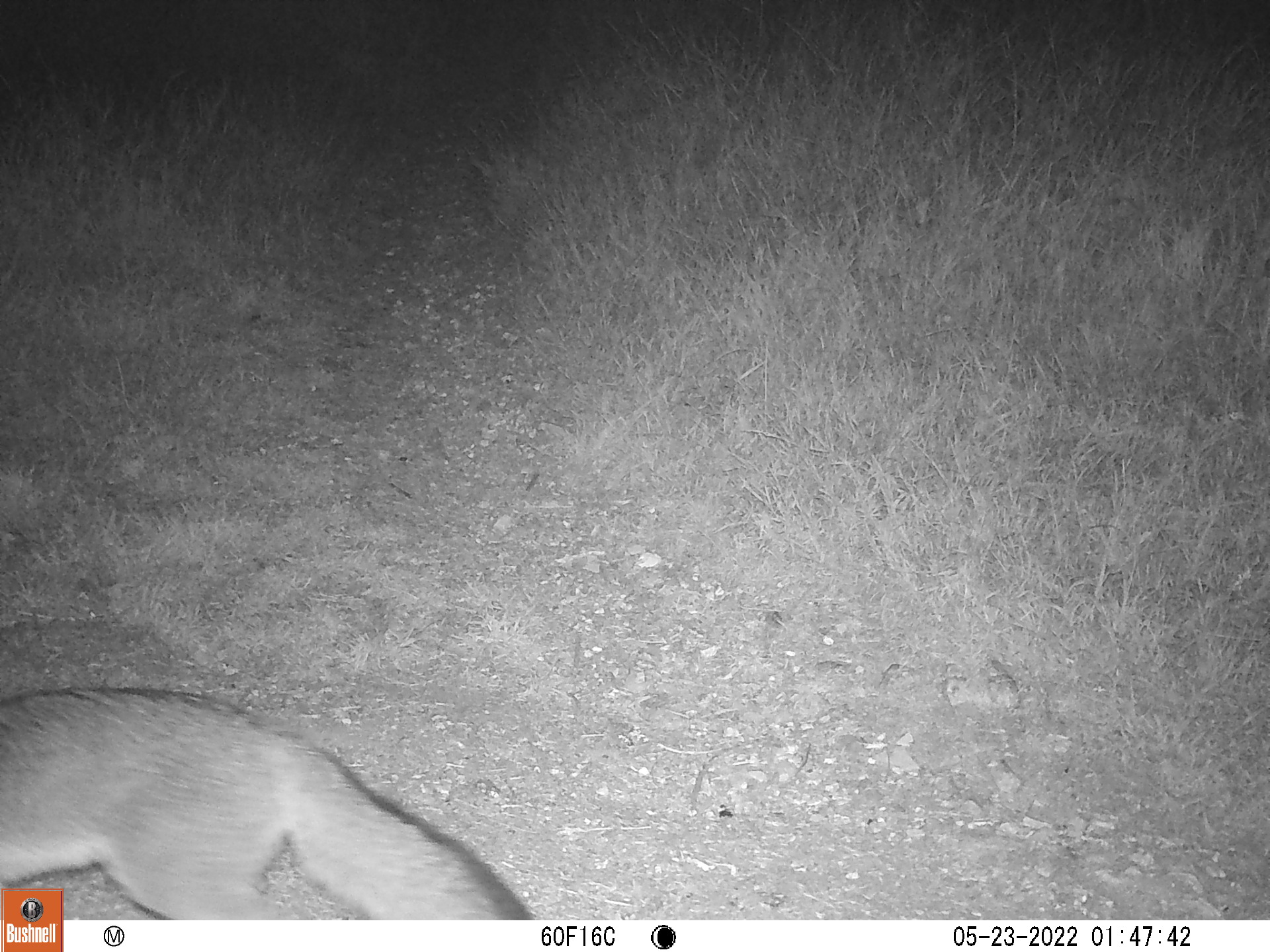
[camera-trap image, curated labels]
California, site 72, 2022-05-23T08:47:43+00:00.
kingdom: Animalia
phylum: Chordata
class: Mammalia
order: Carnivora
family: Canidae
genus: Urocyon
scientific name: Urocyon cinereoargenteus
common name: gray fox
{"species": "gray fox (Urocyon cinereoargenteus)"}